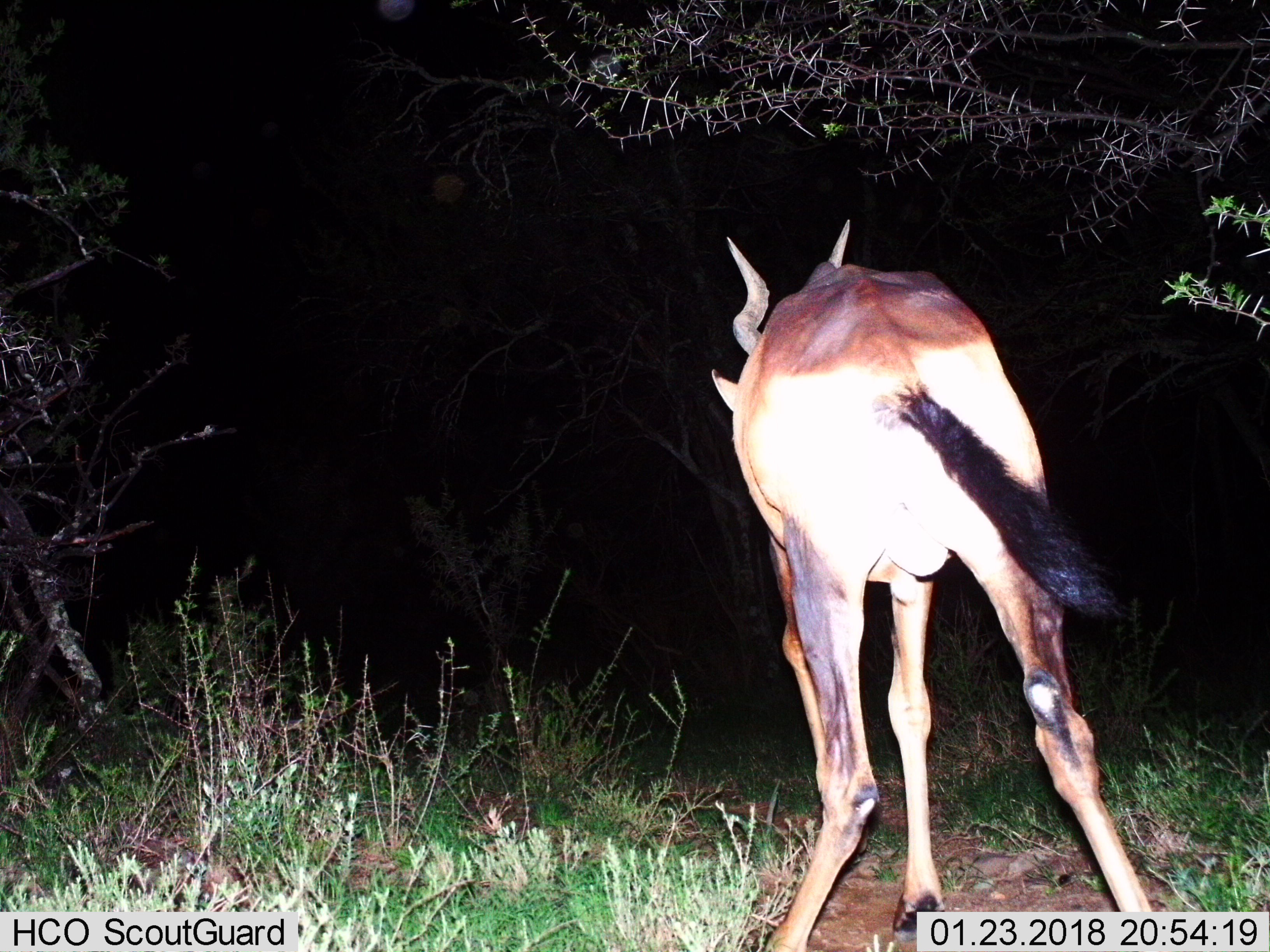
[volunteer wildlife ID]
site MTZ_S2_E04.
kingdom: Animalia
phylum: Chordata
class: Mammalia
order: Artiodactyla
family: Bovidae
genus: Alcelaphus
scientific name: Alcelaphus buselaphus caama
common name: red hartebeest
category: hartebeestred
Hartebeestred (red hartebeest) (Alcelaphus buselaphus caama), count 1. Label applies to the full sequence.